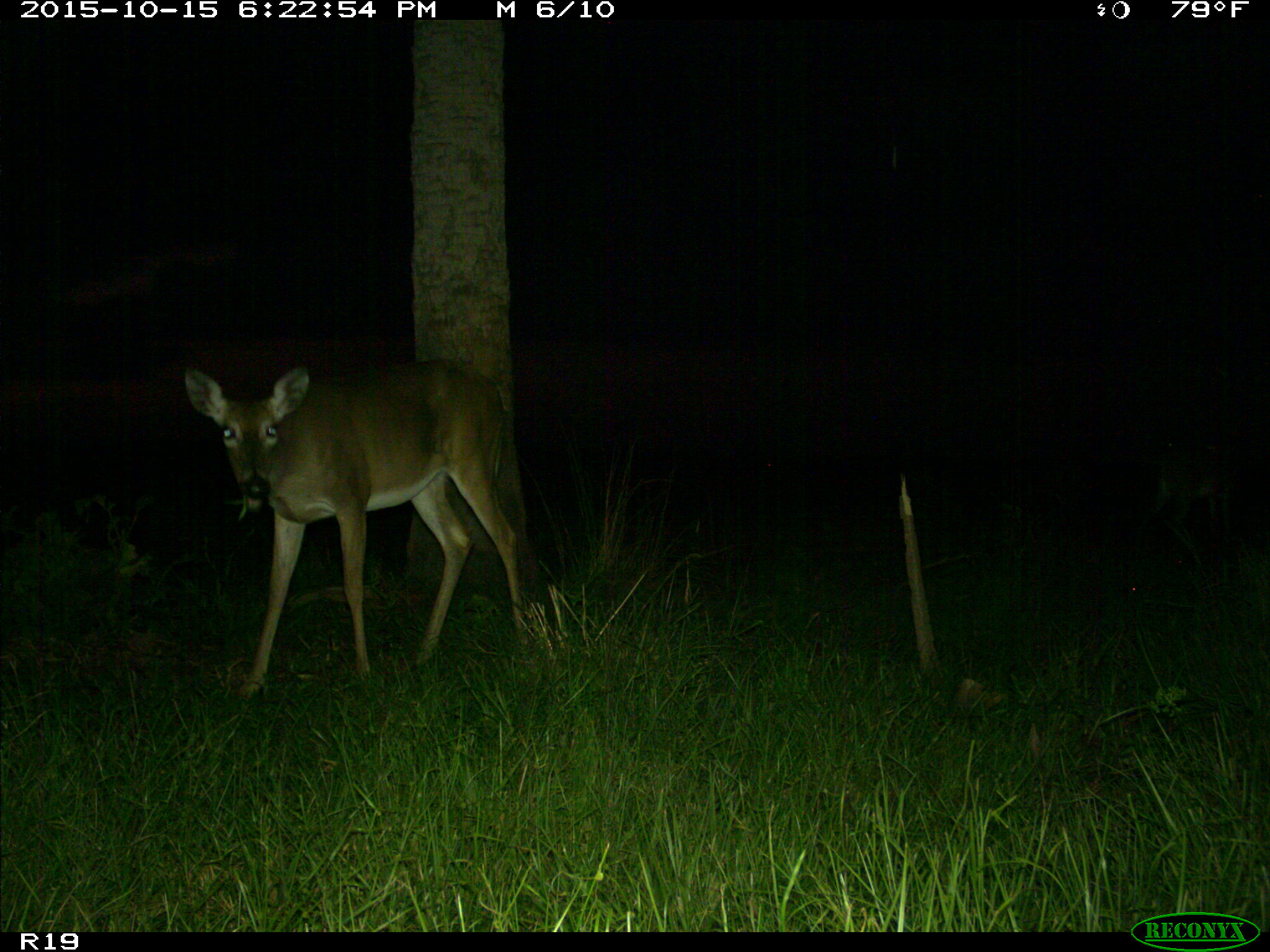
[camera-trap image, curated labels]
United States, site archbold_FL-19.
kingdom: Animalia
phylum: Chordata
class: Mammalia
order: Artiodactyla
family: Cervidae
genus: Odocoileus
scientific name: Odocoileus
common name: deer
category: unidentified deer